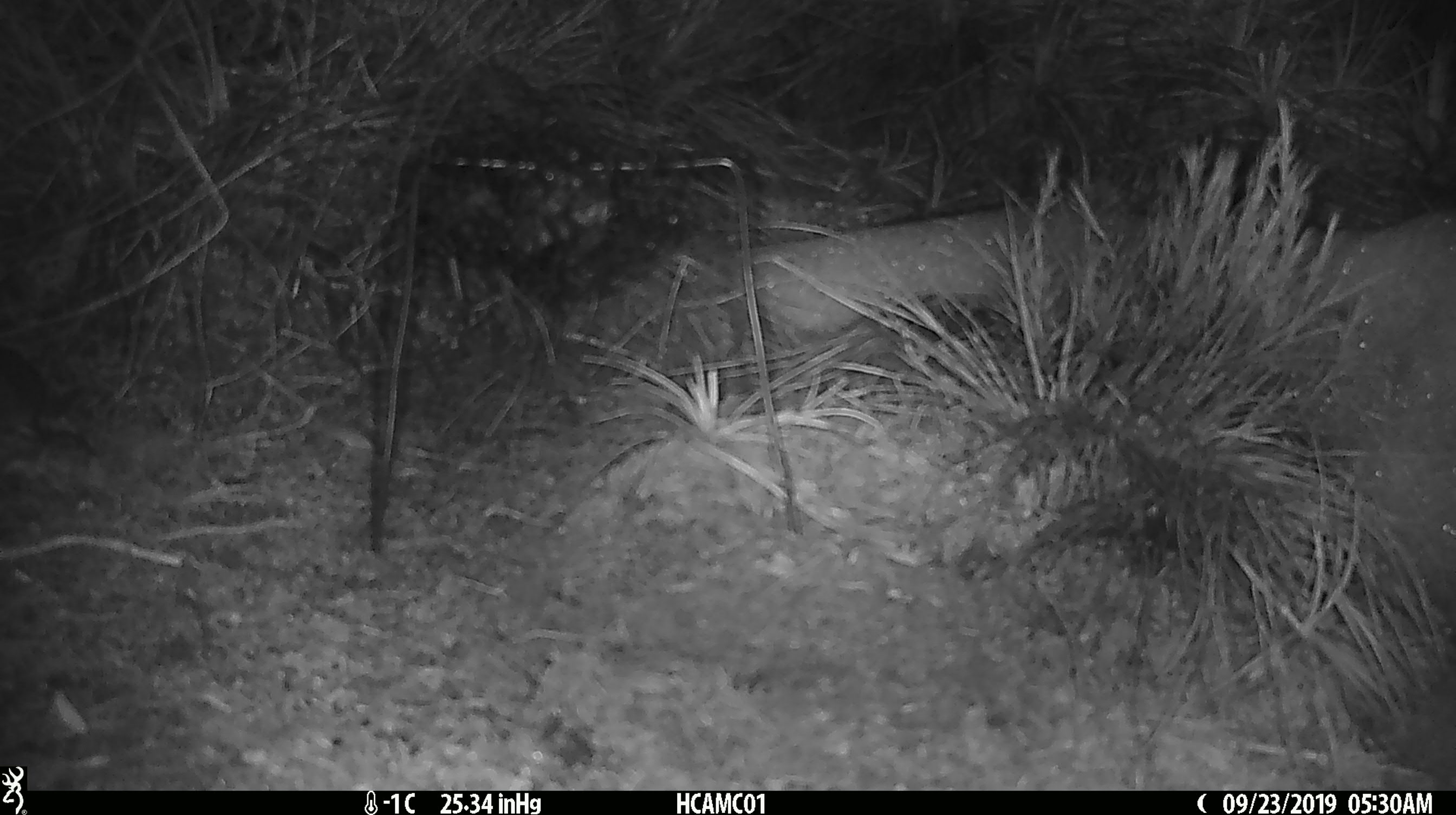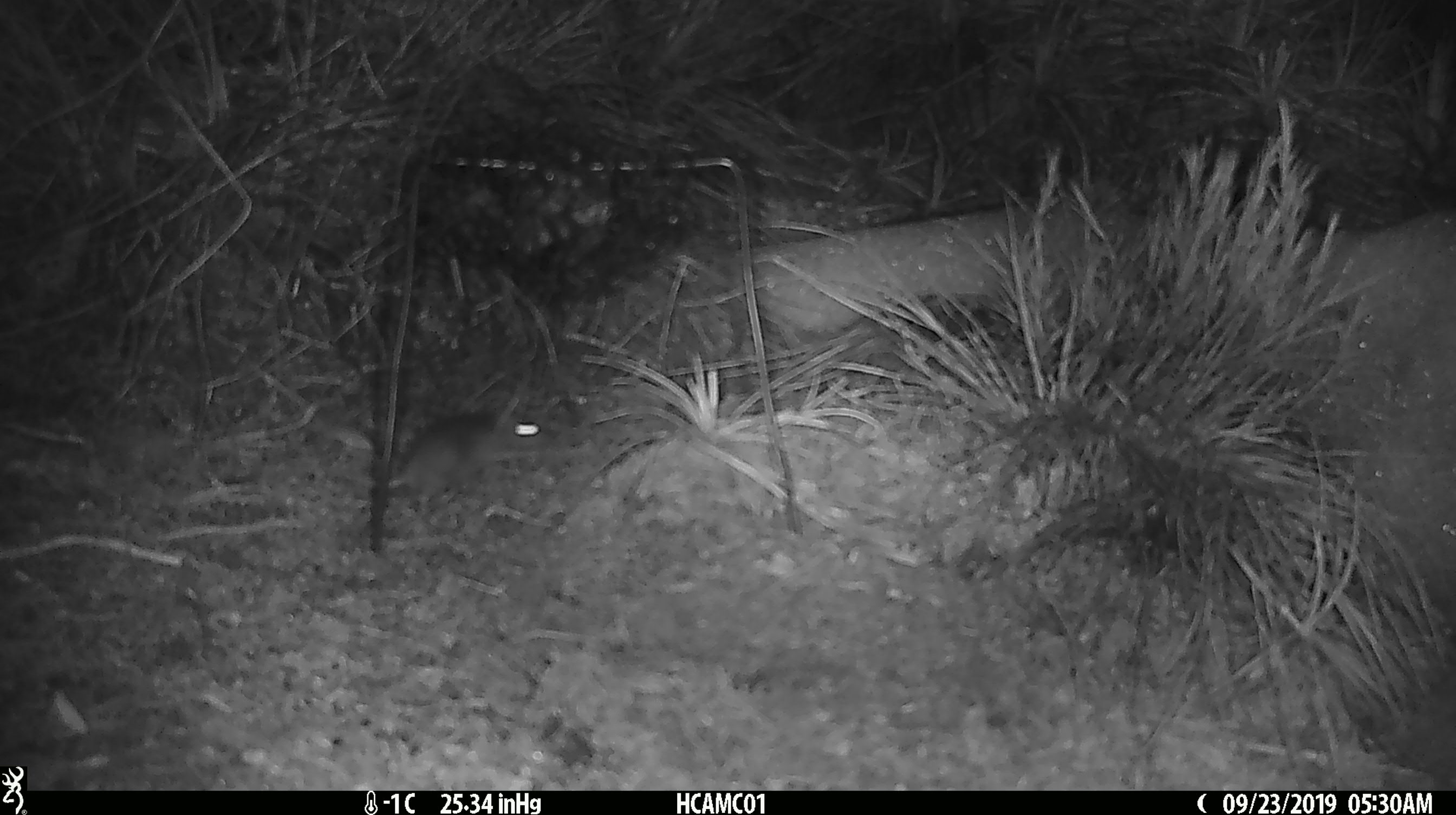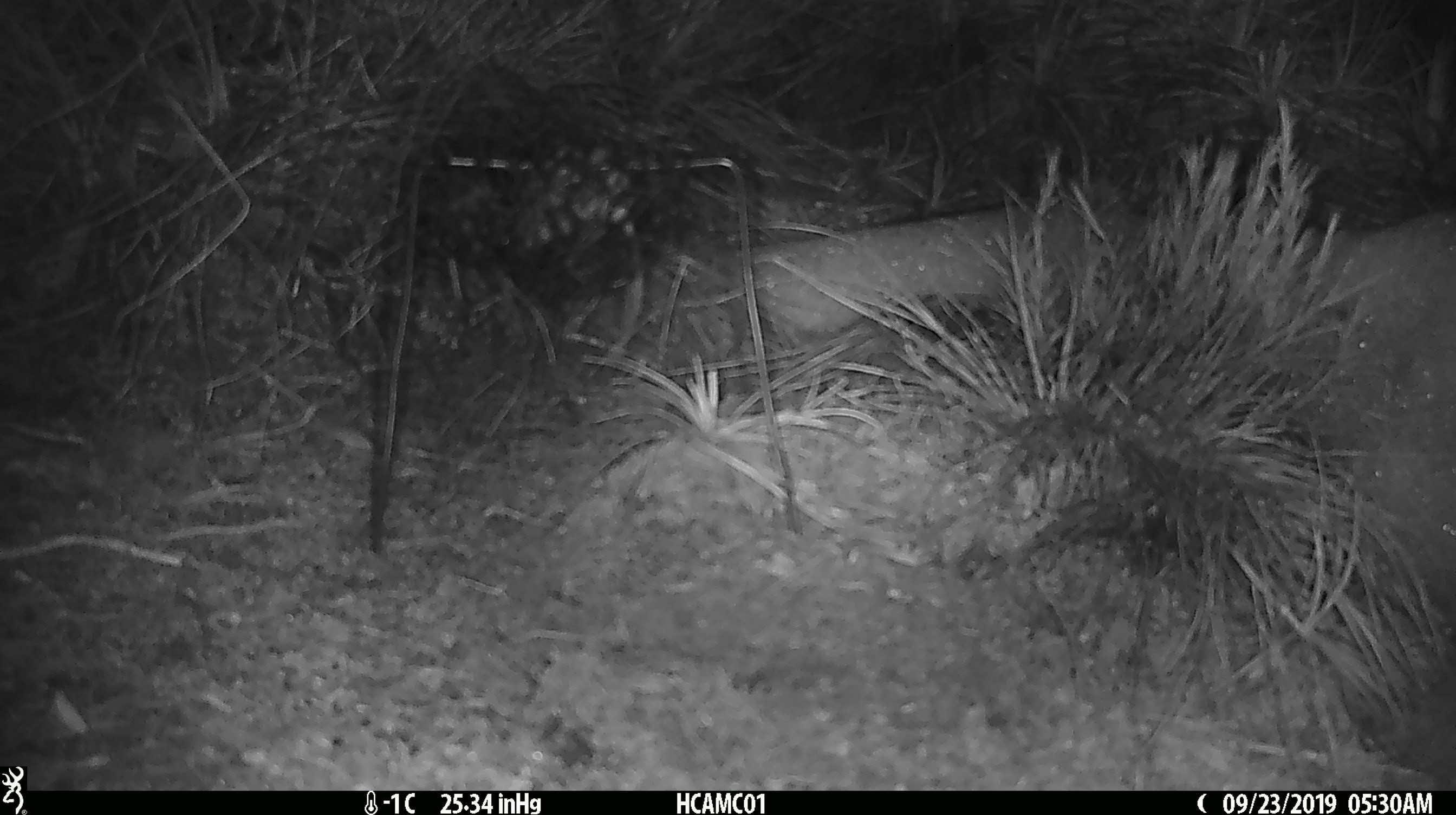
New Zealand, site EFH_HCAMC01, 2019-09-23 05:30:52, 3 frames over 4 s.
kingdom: Animalia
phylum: Chordata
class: Mammalia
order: Rodentia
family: Muridae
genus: Mus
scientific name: Mus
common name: mouse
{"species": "mouse (Mus)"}